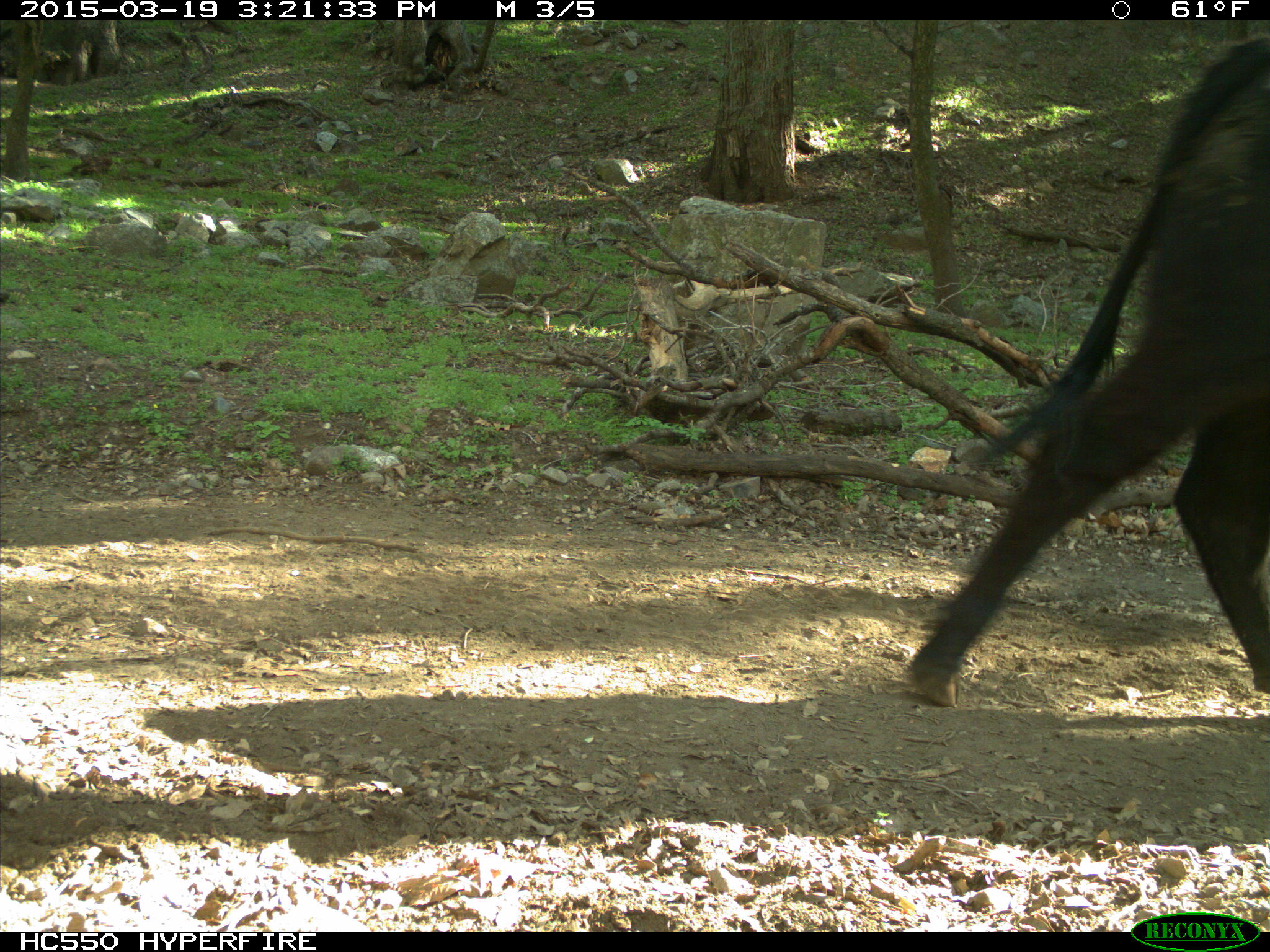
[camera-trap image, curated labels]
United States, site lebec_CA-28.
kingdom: Animalia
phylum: Chordata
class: Mammalia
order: Artiodactyla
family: Bovidae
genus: Bos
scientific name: Bos taurus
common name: domestic cow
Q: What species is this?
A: Bos taurus (domestic cow).